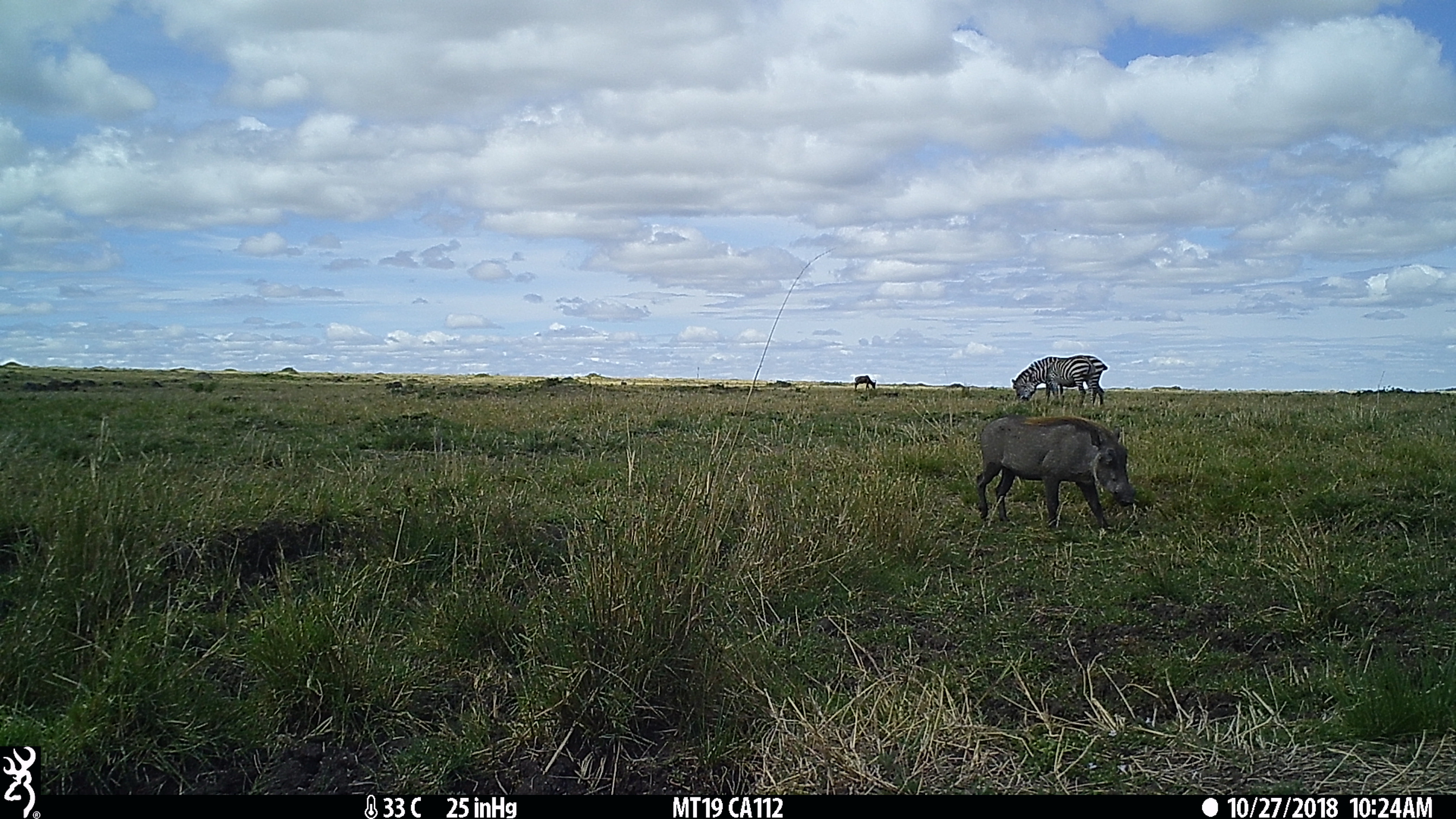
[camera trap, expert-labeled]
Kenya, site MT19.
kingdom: Animalia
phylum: Chordata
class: Mammalia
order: Perissodactyla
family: Equidae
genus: Equus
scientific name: Equus quagga burchellii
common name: burchell's zebra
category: zebra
Zebra (burchell's zebra) (Equus quagga burchellii).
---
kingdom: Animalia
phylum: Chordata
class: Mammalia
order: Artiodactyla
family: Suidae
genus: Phacochoerus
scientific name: Phacochoerus africanus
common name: common warthog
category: warthog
Warthog (common warthog) (Phacochoerus africanus).